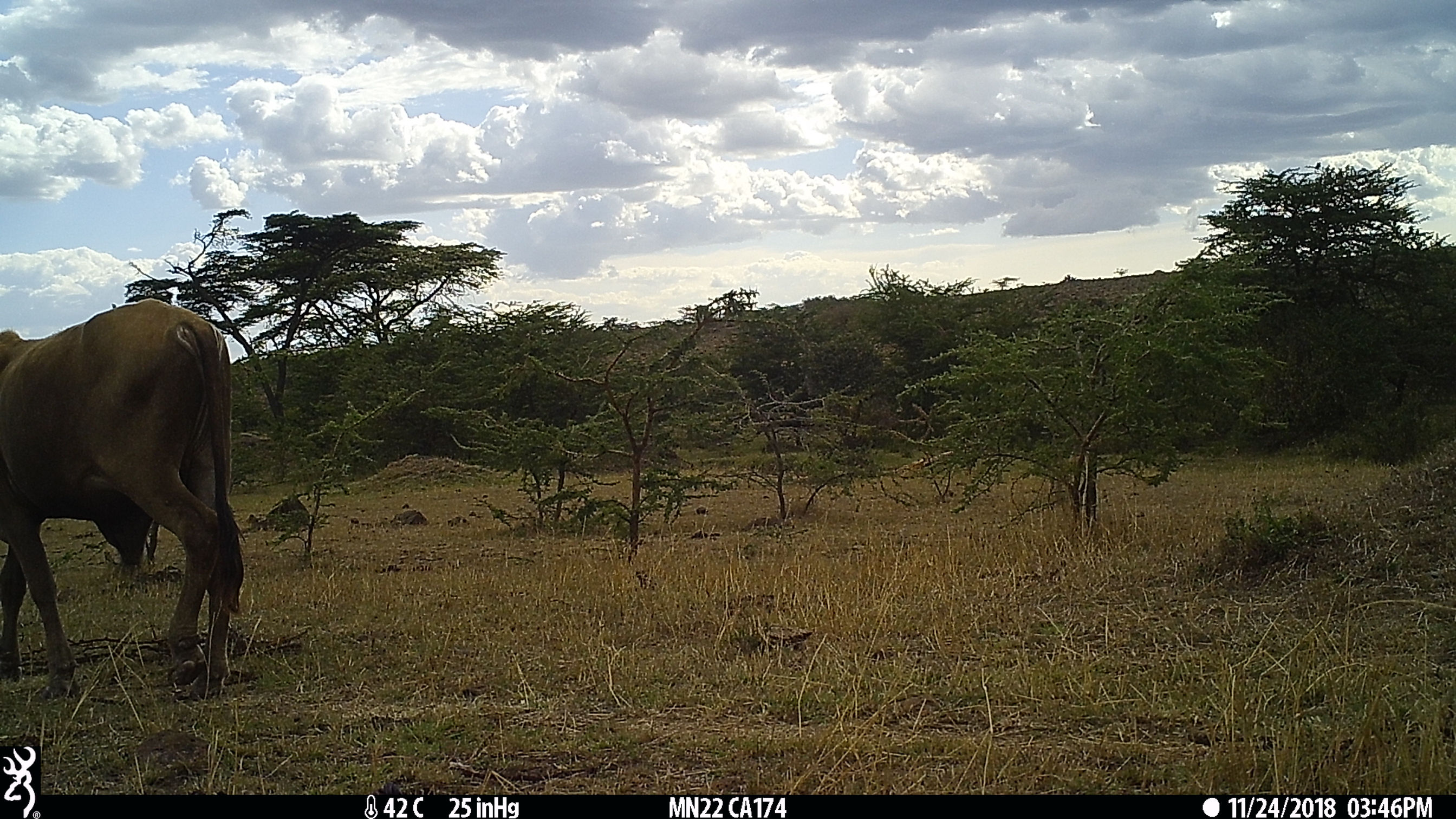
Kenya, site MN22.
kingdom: Animalia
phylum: Chordata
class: Mammalia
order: Artiodactyla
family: Bovidae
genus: Bos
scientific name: Bos taurus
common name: cattle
Cattle (Bos taurus).